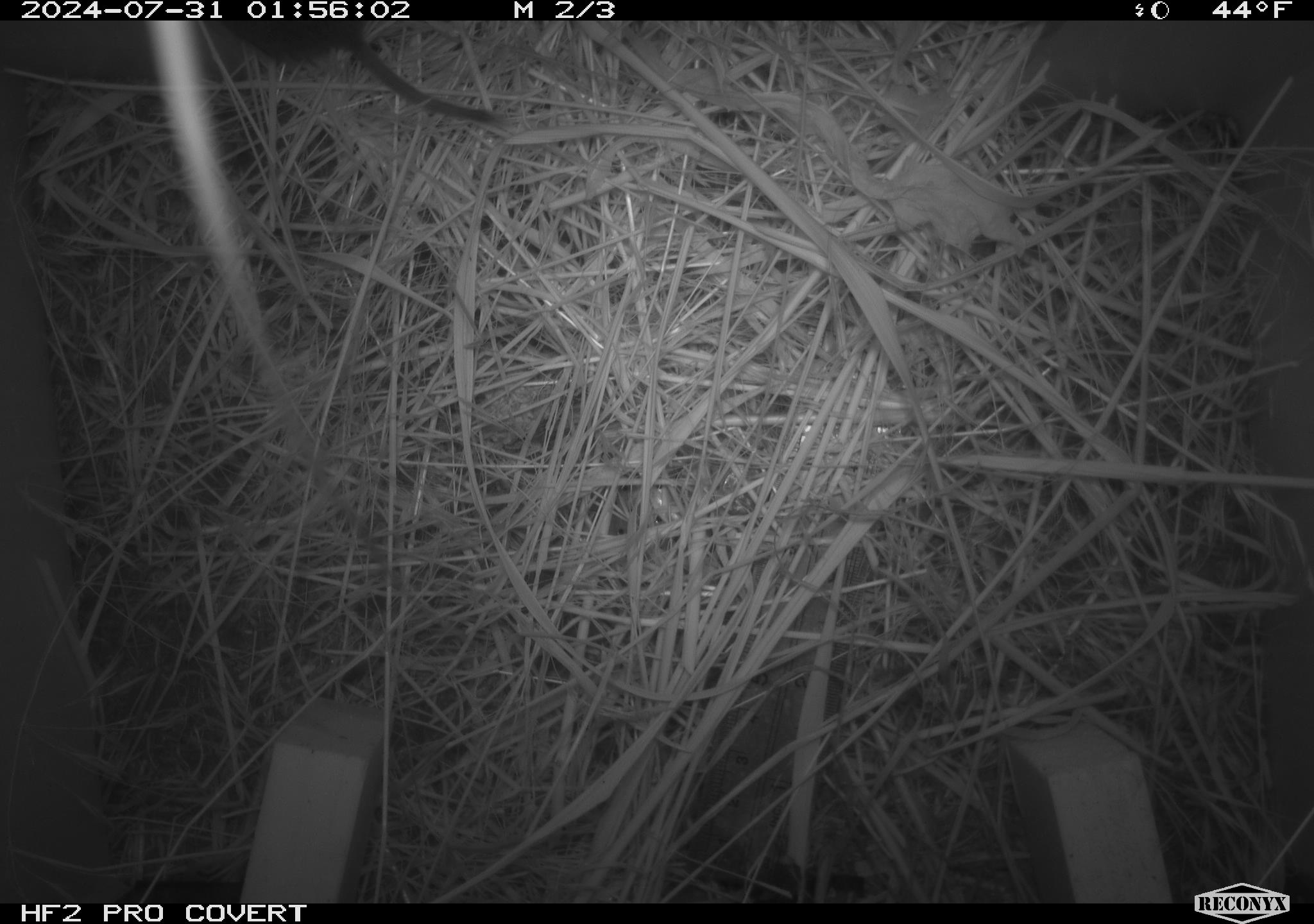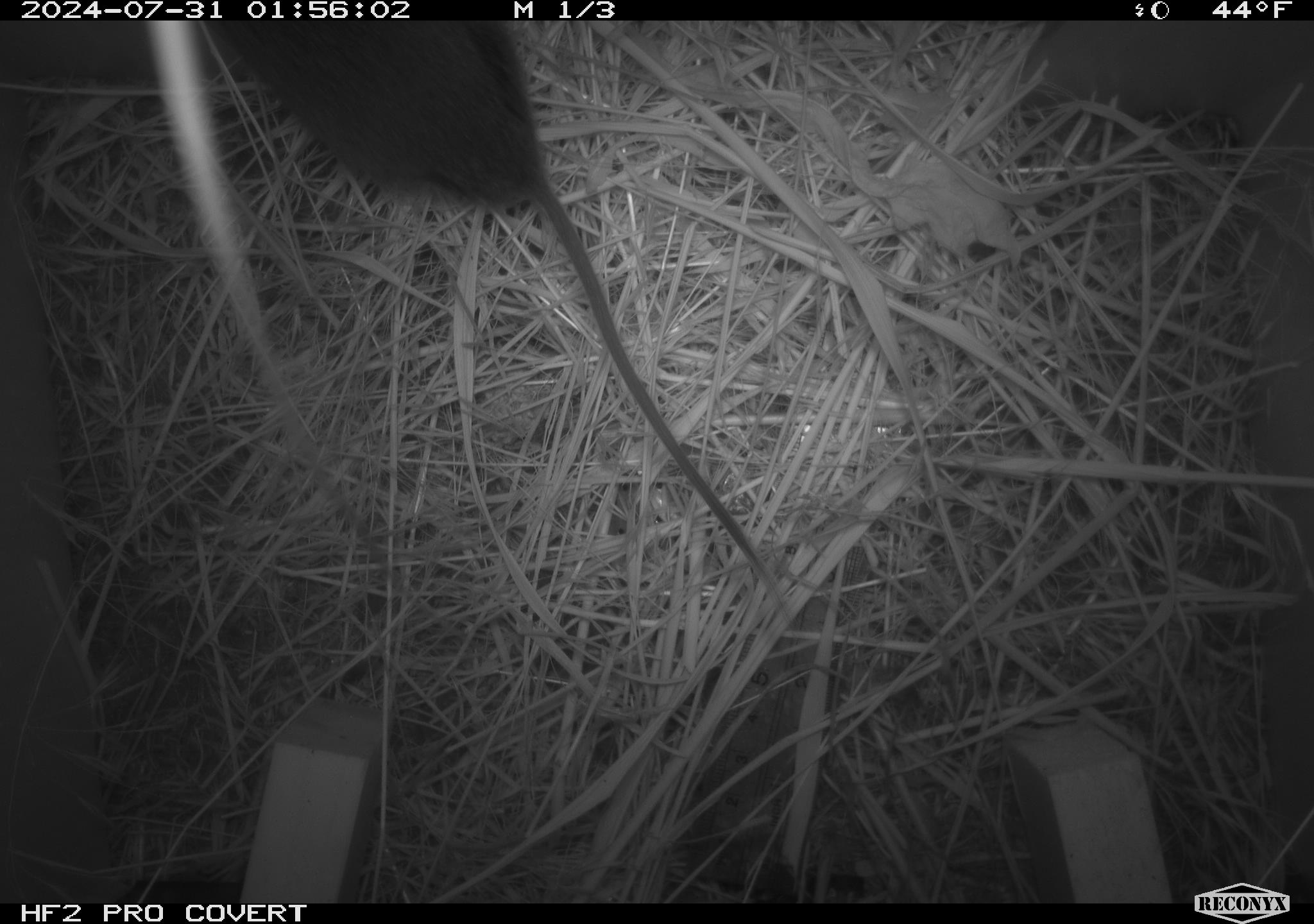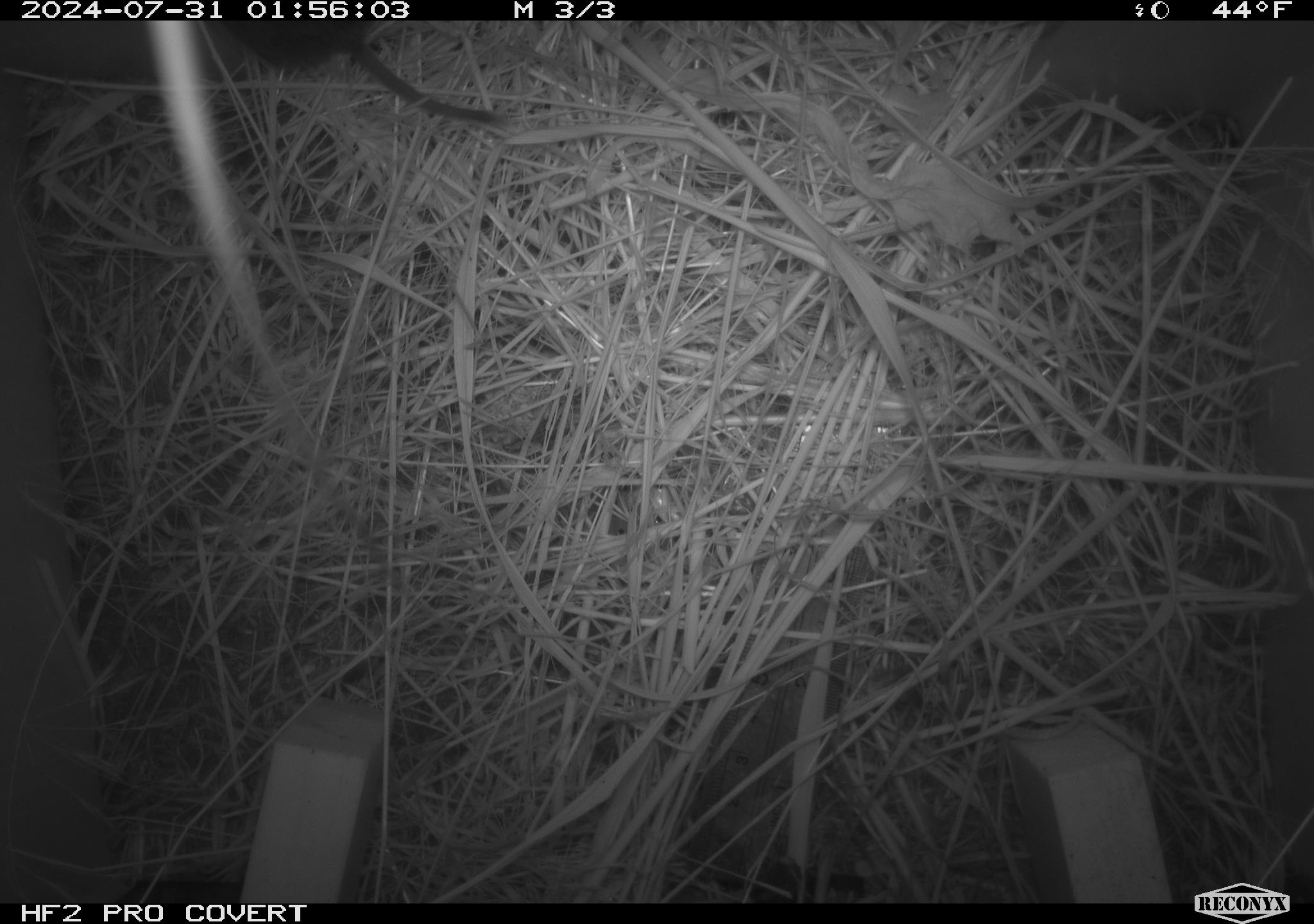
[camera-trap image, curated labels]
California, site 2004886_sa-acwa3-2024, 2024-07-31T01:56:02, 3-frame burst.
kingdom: Animalia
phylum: Chordata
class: Mammalia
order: Rodentia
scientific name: Rodentia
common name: mouse species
Mouse species (Rodentia).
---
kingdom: Animalia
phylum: Chordata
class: Mammalia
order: Rodentia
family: Cricetidae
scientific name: Arvicolinae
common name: voles, lemmings, and muskrats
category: arvicolinae subfamily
Arvicolinae subfamily (voles, lemmings, and muskrats) (Arvicolinae).